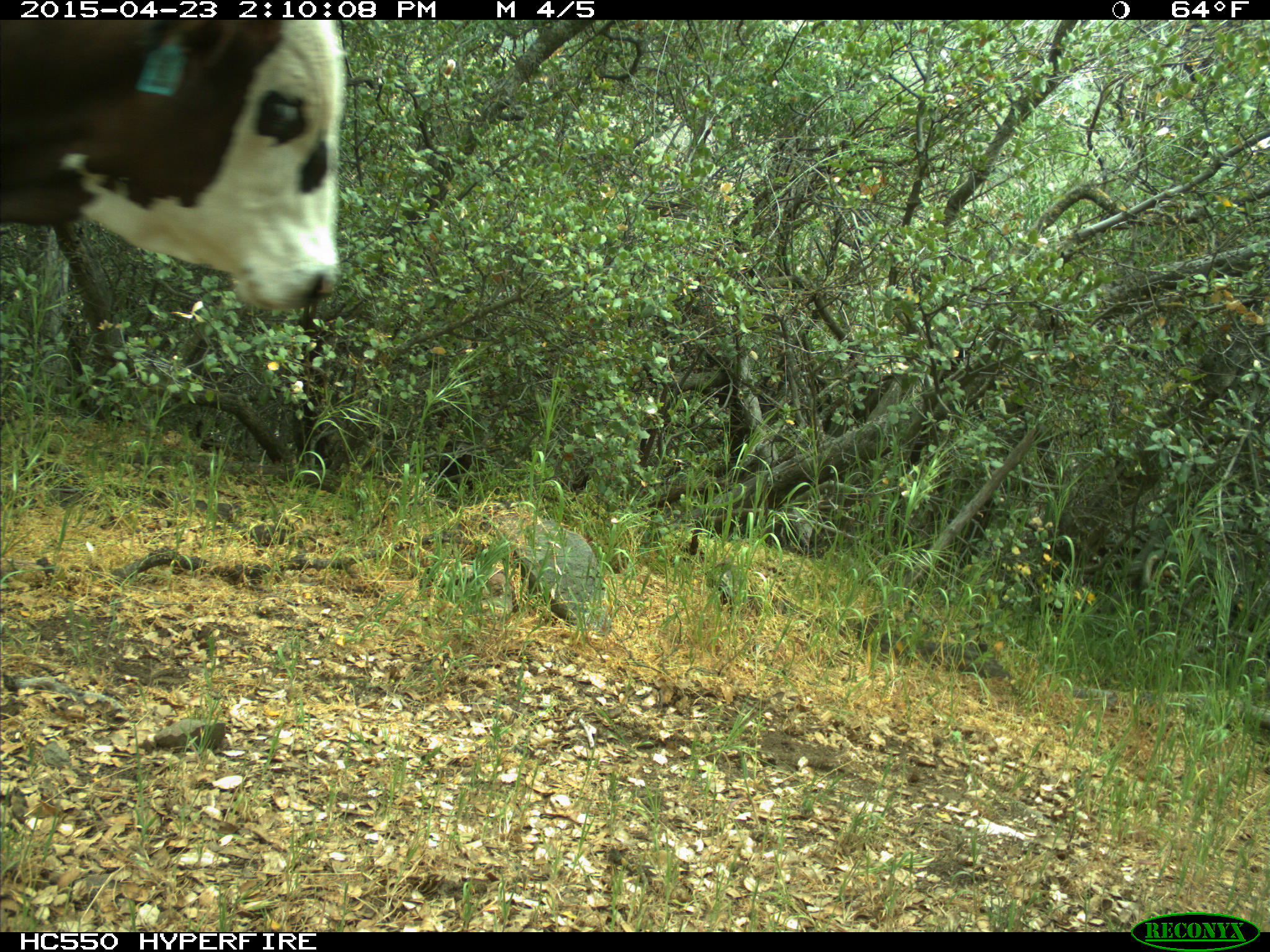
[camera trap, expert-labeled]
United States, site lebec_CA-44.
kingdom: Animalia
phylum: Chordata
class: Mammalia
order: Artiodactyla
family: Bovidae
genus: Bos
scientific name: Bos taurus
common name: domestic cow